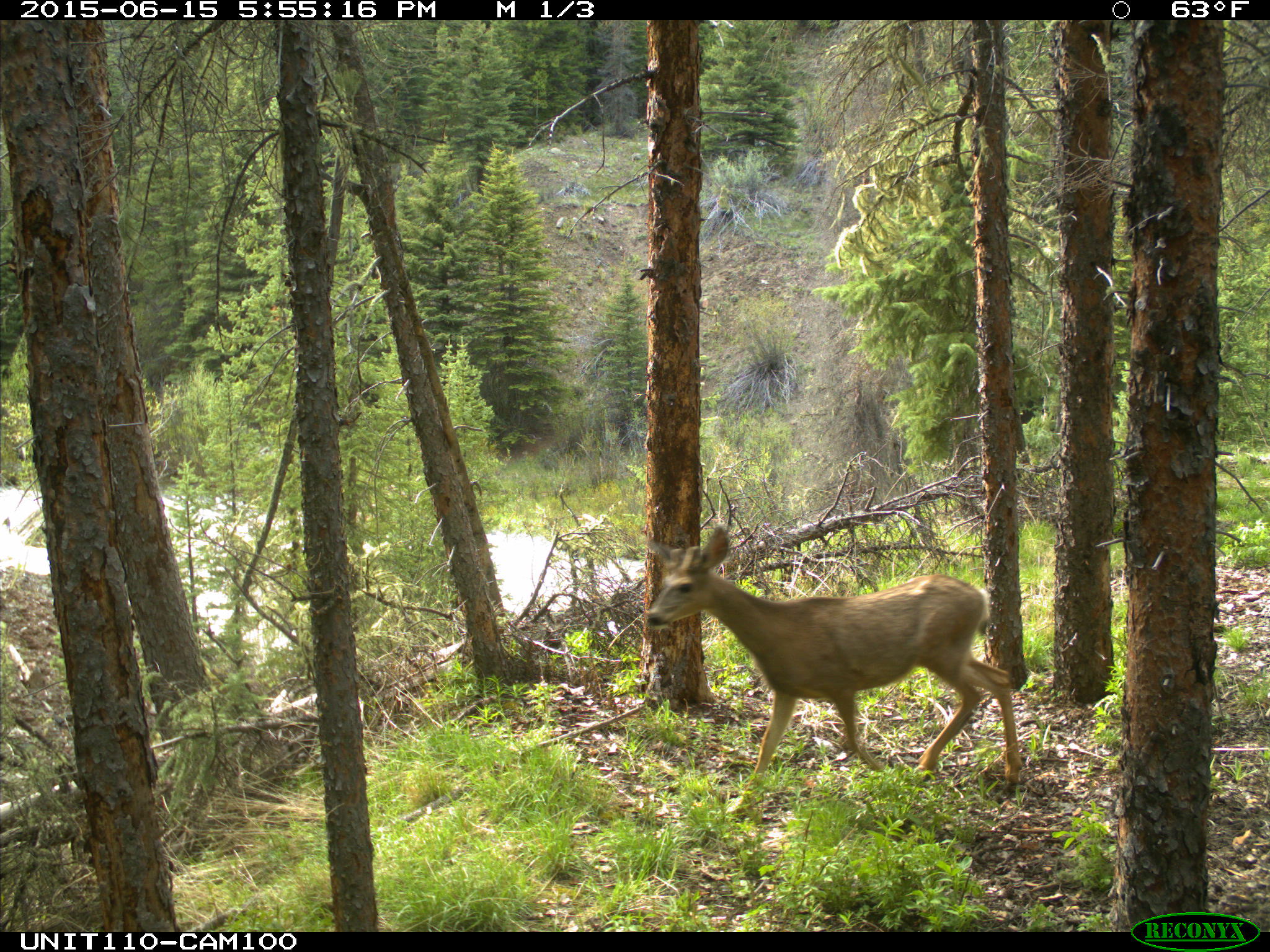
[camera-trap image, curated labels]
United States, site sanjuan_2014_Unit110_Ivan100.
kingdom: Animalia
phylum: Chordata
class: Mammalia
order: Artiodactyla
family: Cervidae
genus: Odocoileus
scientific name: Odocoileus hemionus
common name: mule deer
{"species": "Odocoileus hemionus (mule deer)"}